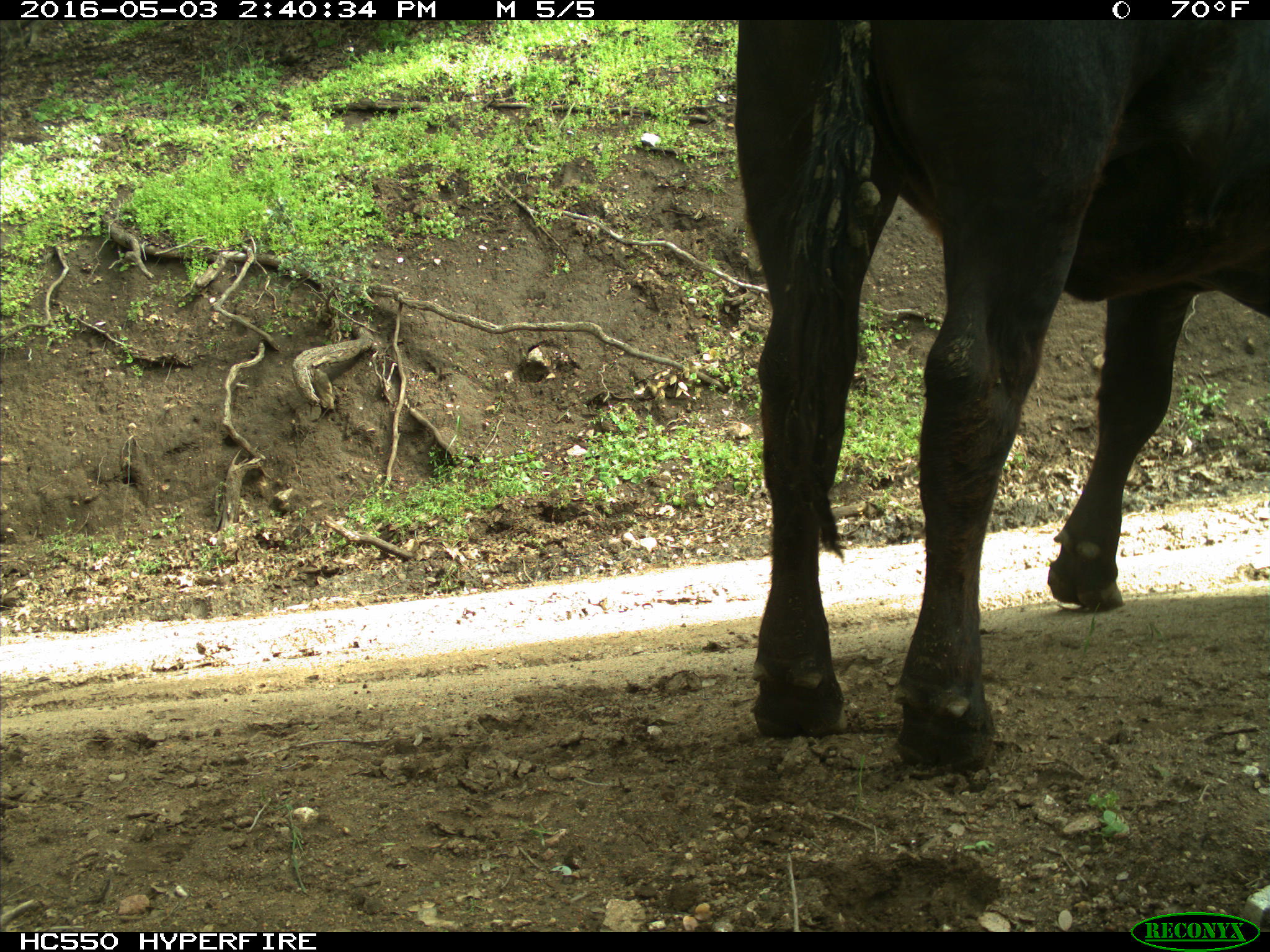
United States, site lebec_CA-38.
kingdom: Animalia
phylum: Chordata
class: Mammalia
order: Artiodactyla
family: Bovidae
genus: Bos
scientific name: Bos taurus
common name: domestic cow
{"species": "Bos taurus (domestic cow)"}